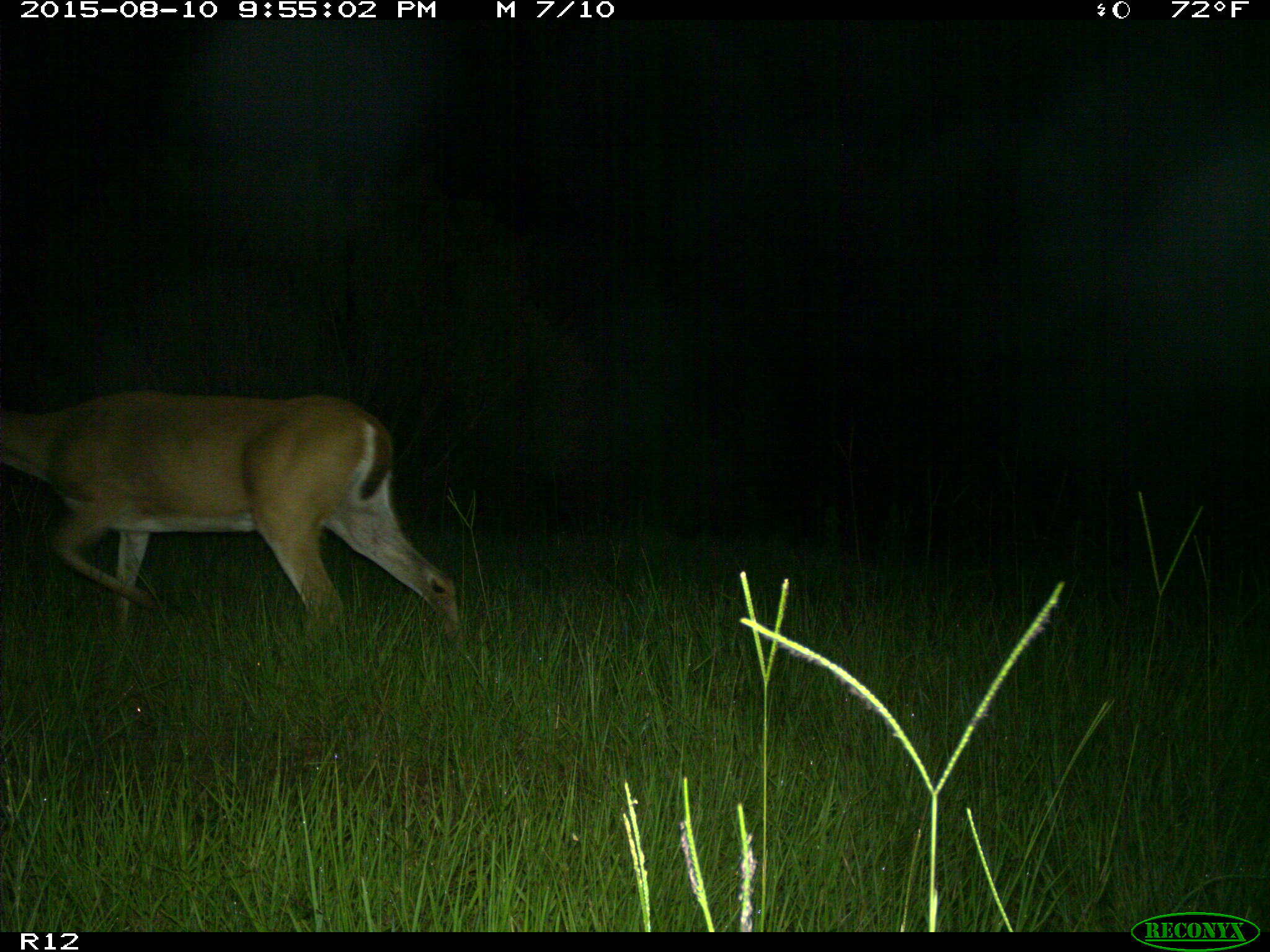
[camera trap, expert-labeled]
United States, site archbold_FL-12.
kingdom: Animalia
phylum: Chordata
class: Mammalia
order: Artiodactyla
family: Cervidae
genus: Odocoileus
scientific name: Odocoileus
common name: deer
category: unidentified deer